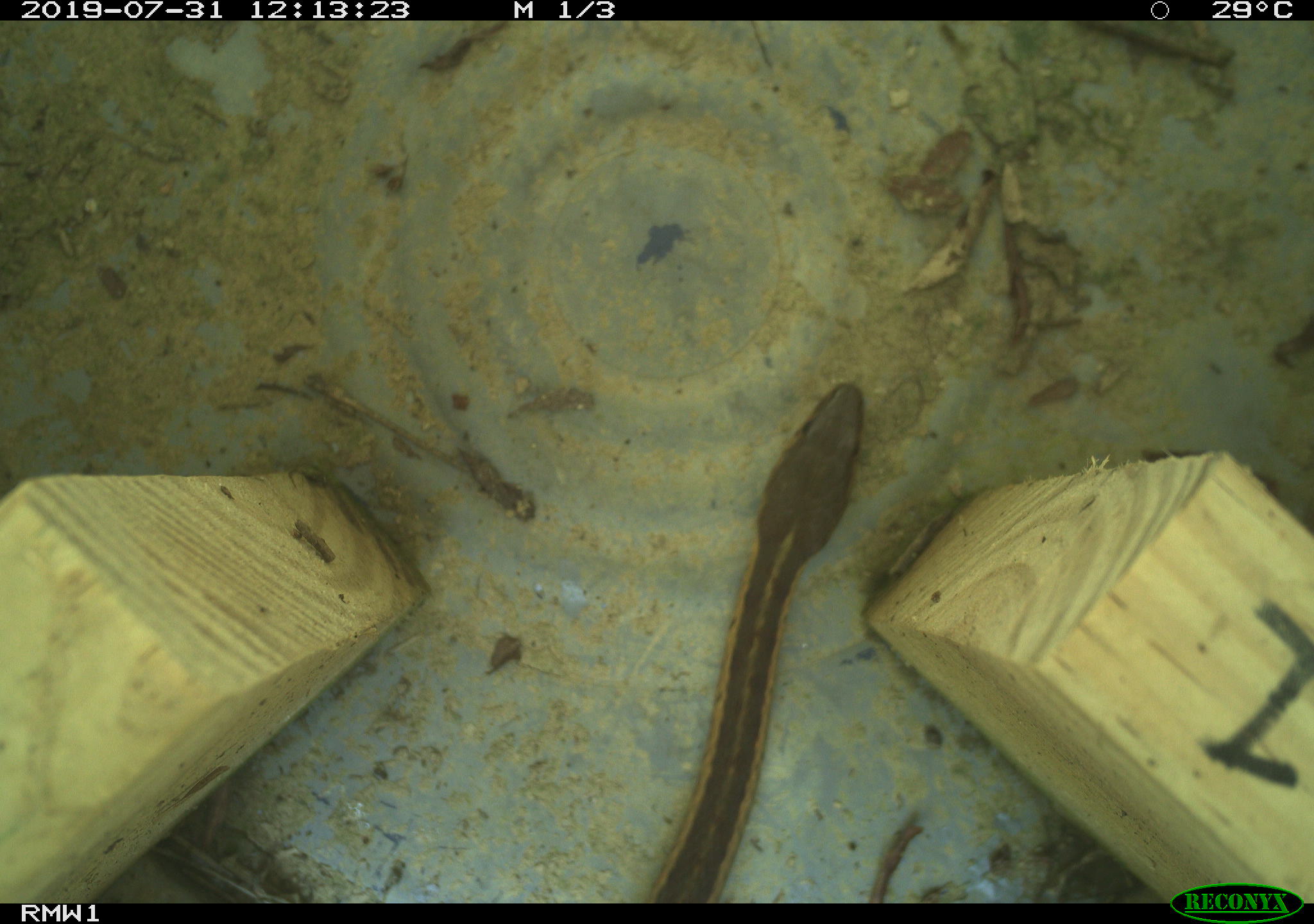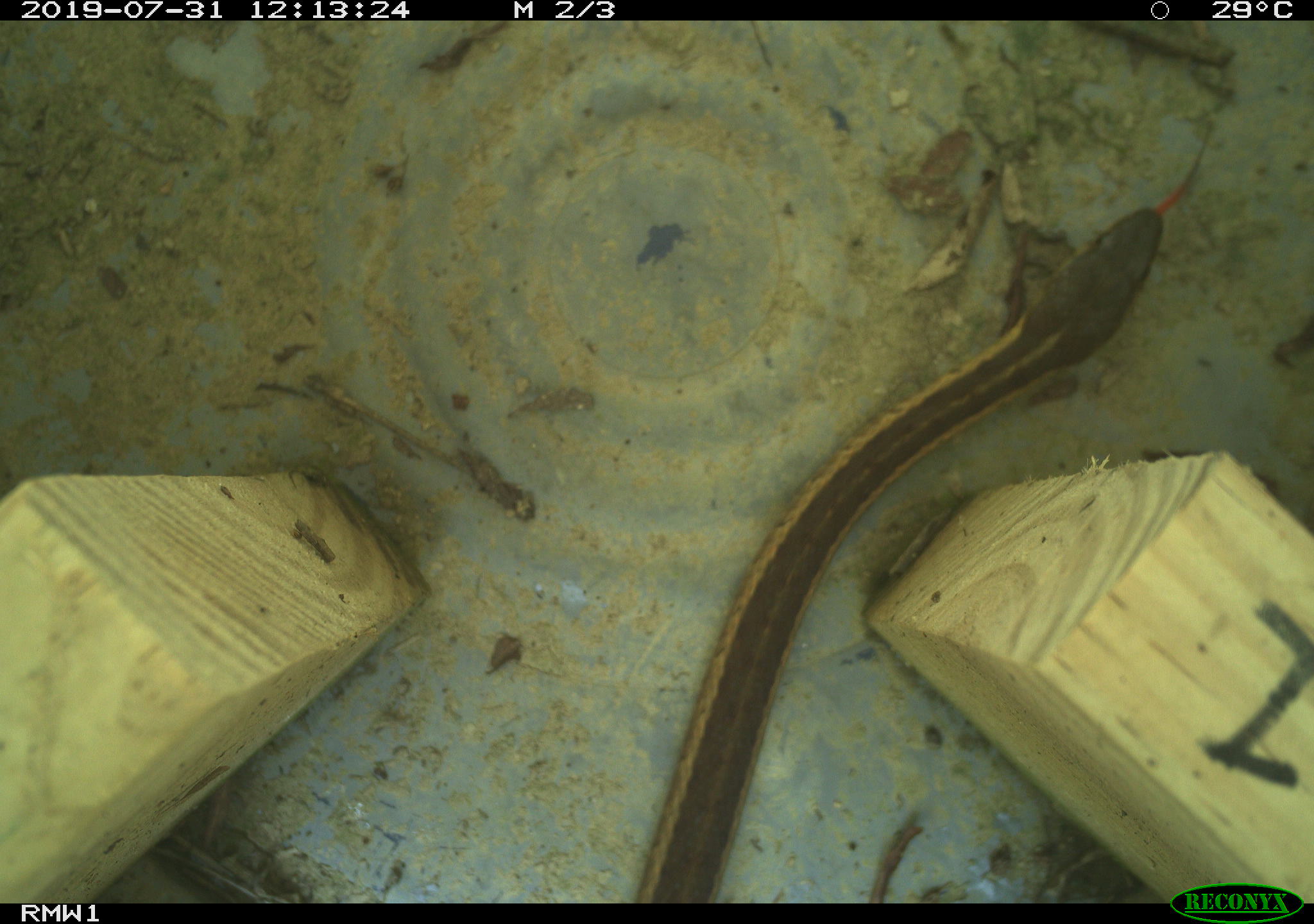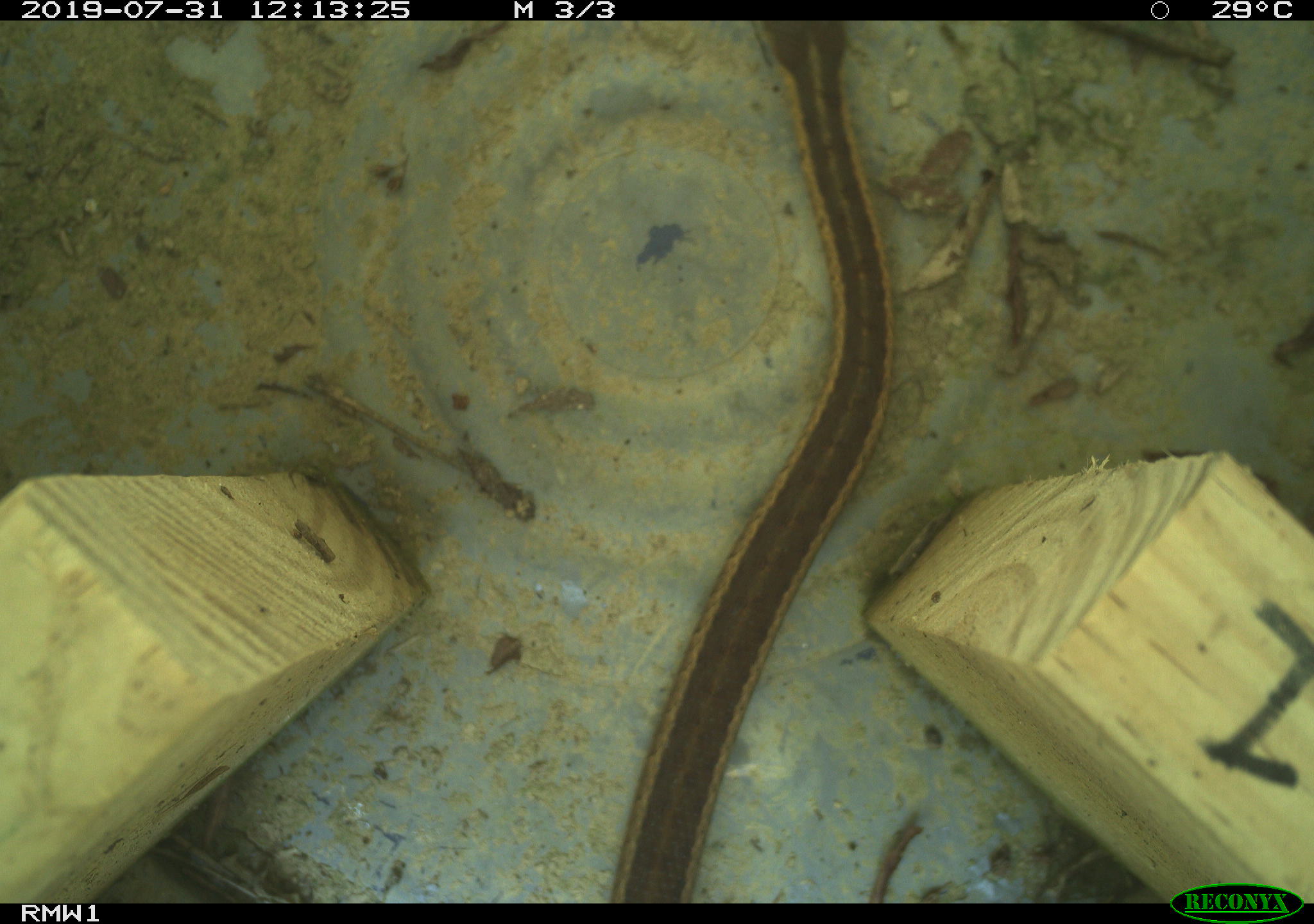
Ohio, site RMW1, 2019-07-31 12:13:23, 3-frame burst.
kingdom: Animalia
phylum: Chordata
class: Reptilia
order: Squamata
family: Colubridae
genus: Thamnophis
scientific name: Thamnophis sirtalis sirtalis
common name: eastern gartersnake